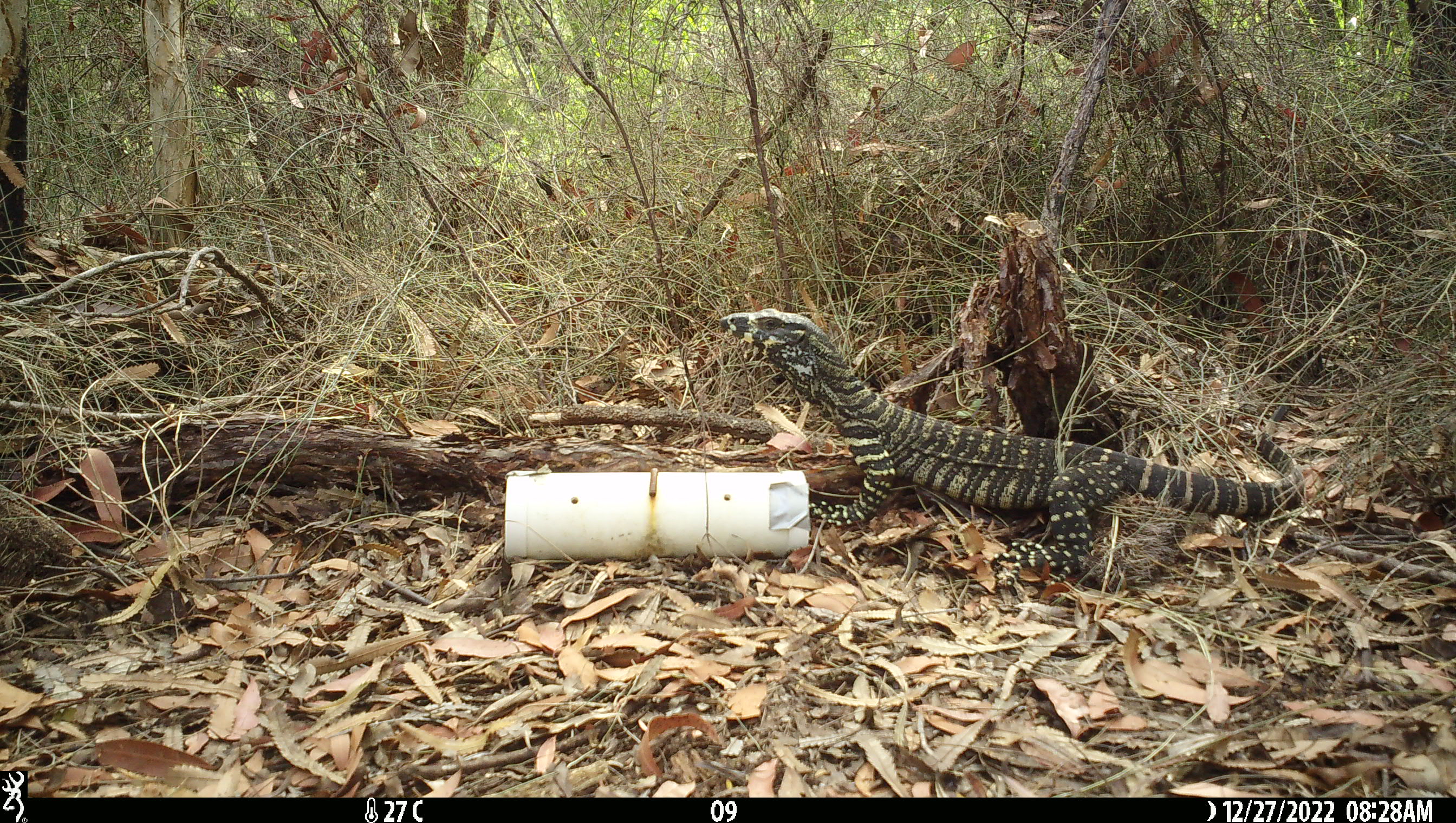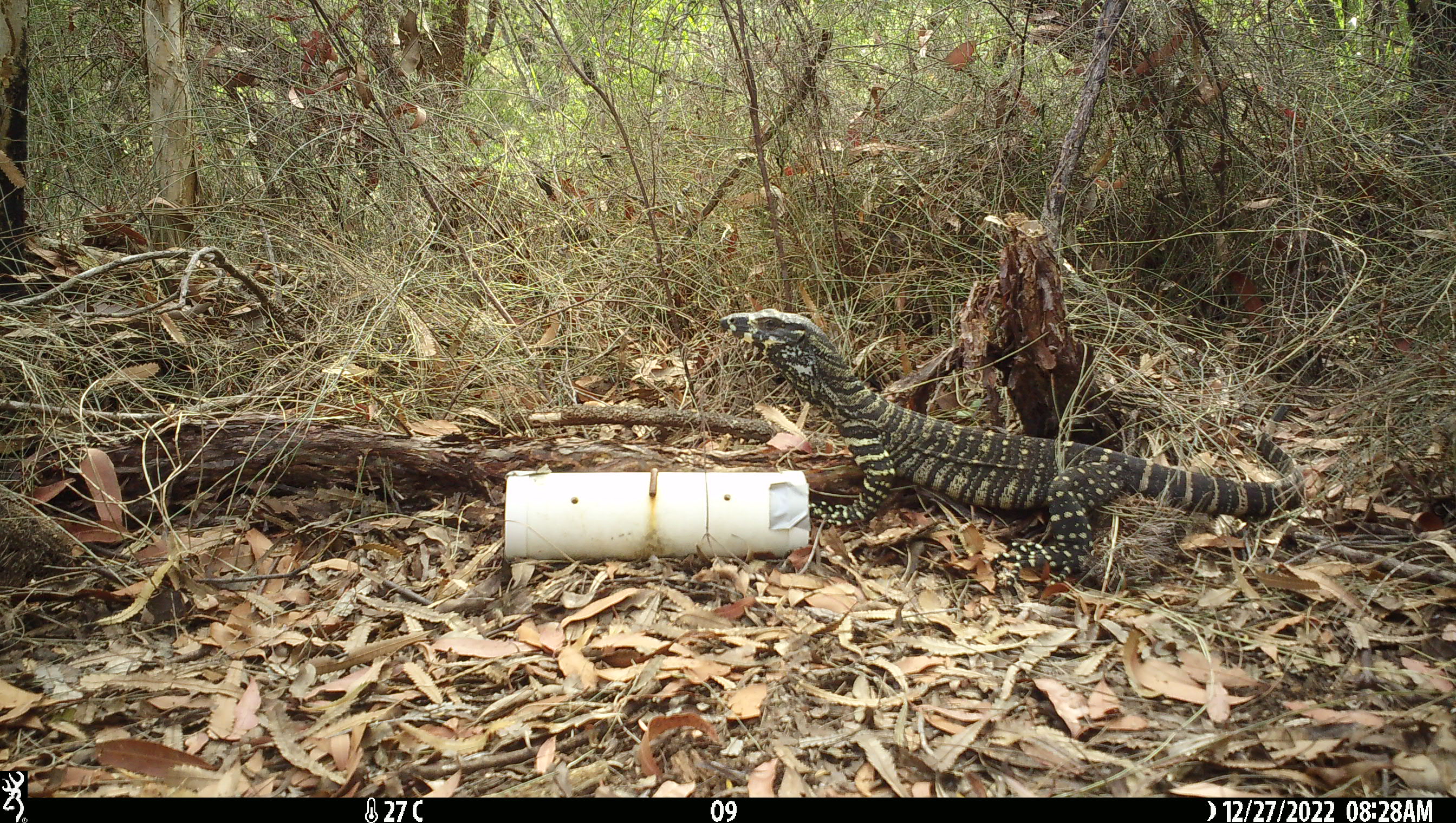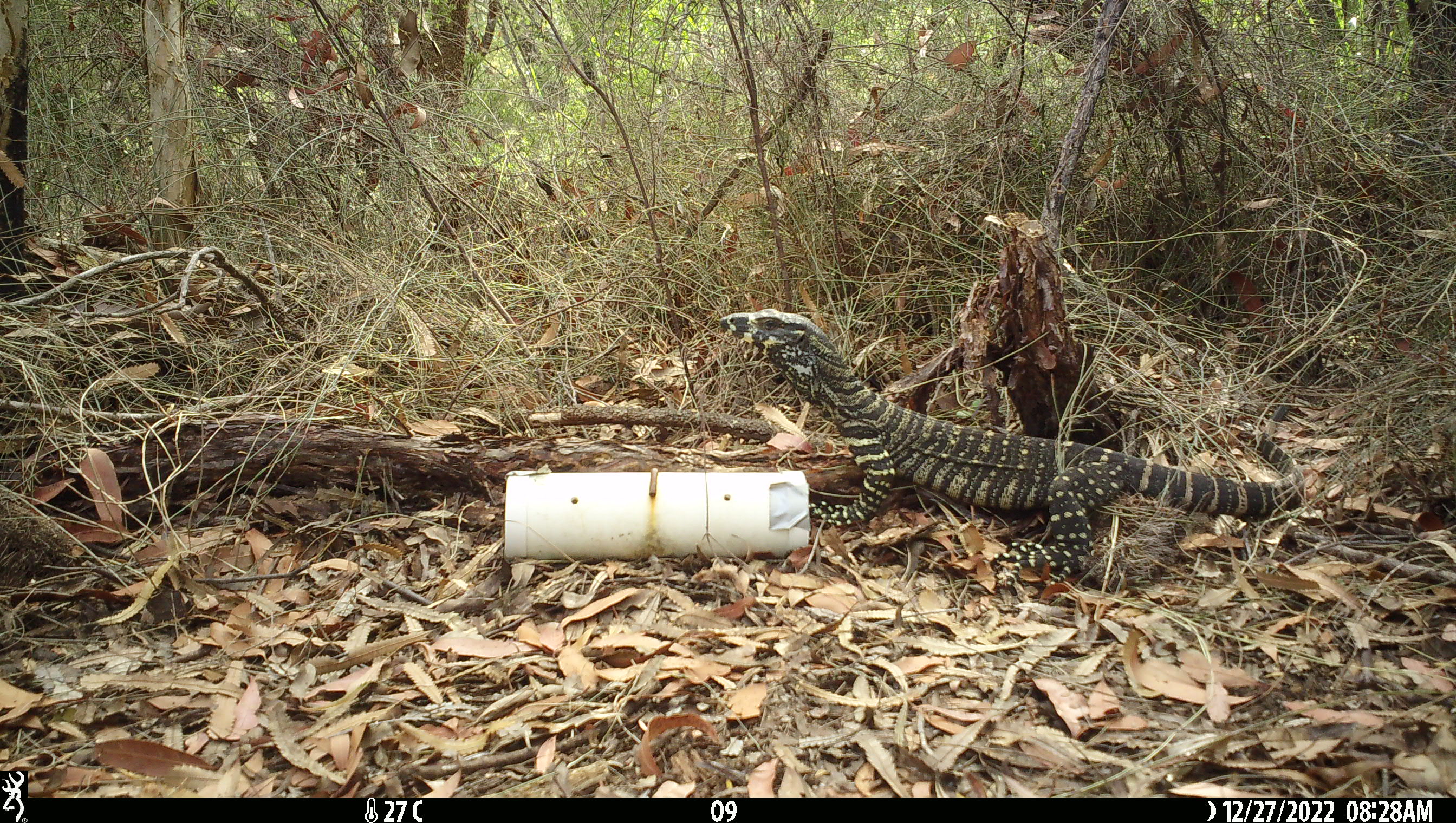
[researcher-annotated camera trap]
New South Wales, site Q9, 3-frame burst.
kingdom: Animalia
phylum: Chordata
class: Reptilia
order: Squamata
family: Varanidae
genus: Varanus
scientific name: Varanus varius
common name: lace monitor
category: goanna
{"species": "goanna (lace monitor) (Varanus varius)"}